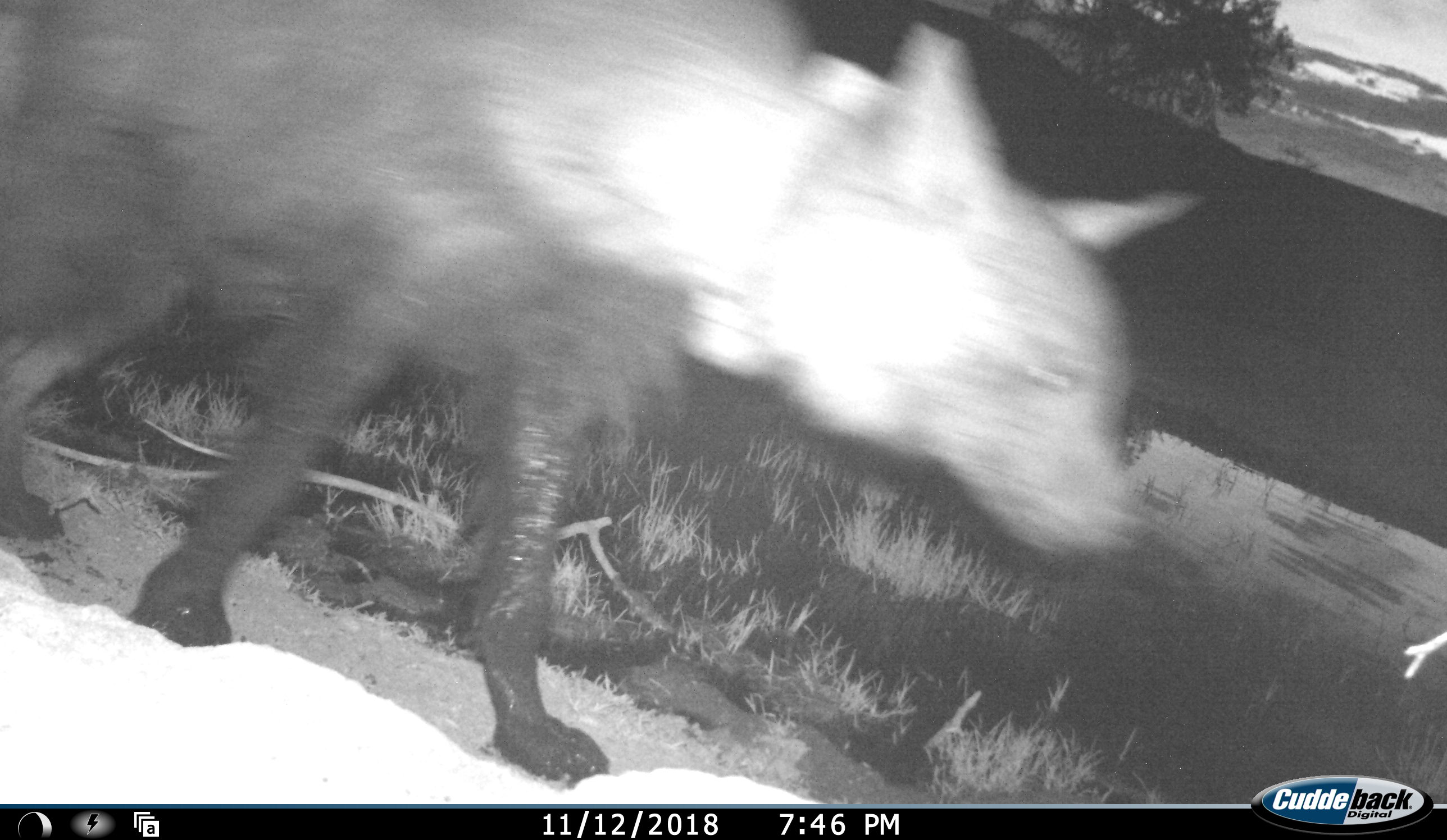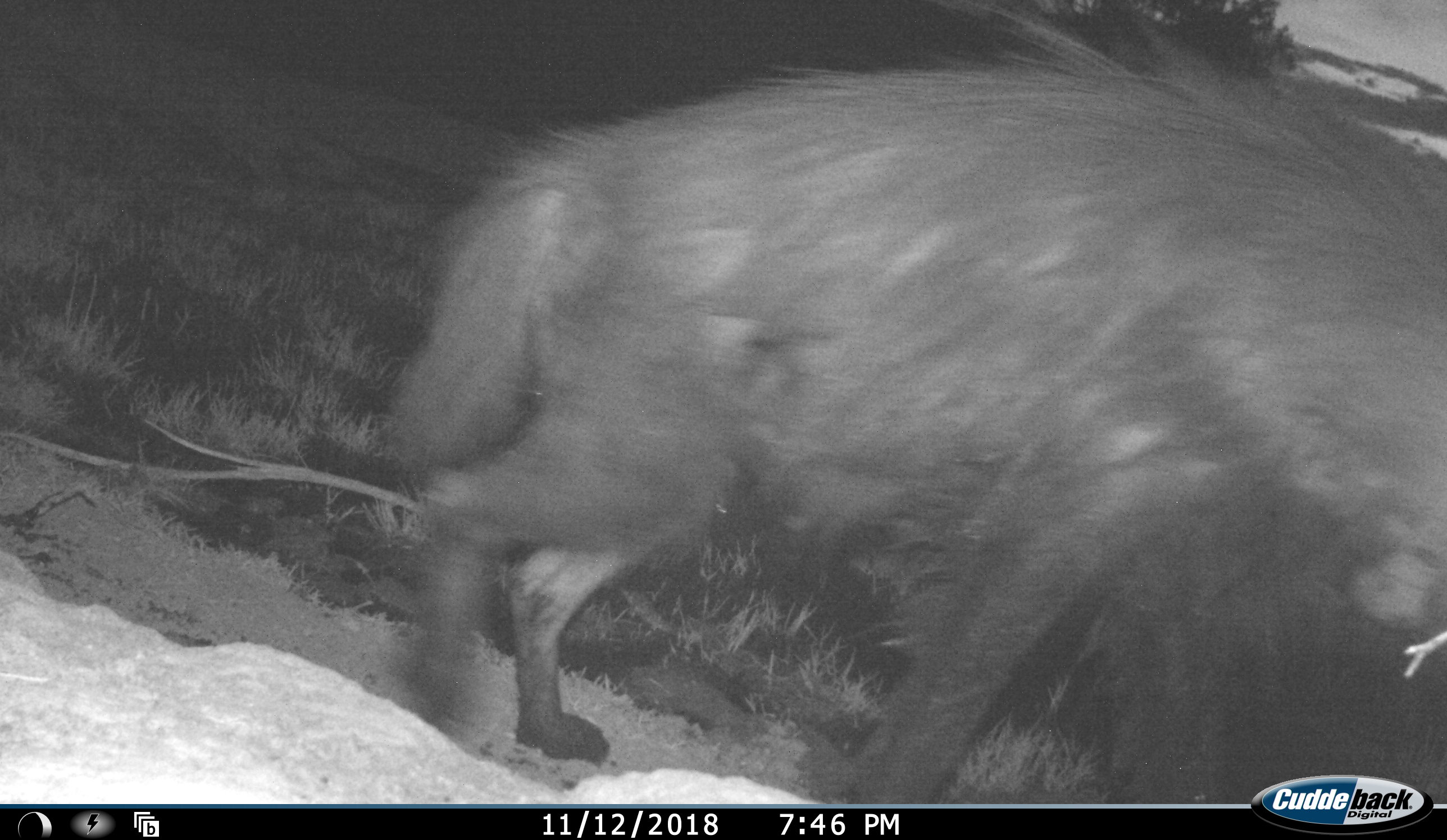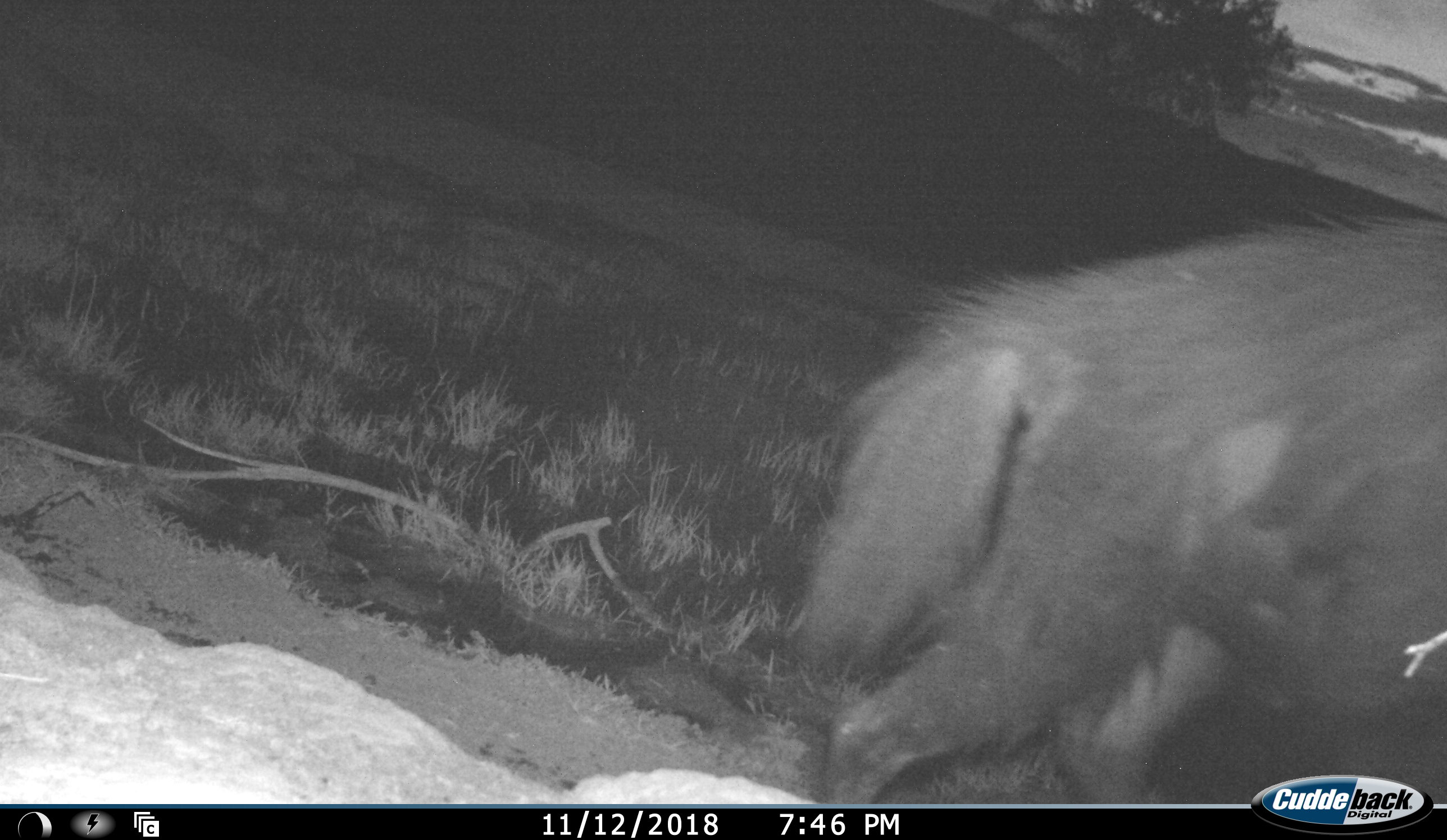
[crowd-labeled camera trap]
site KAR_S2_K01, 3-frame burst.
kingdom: Animalia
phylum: Chordata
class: Mammalia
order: Carnivora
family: Hyaenidae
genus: Parahyaena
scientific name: Parahyaena brunnea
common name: brown hyena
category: hyenabrown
Hyenabrown (brown hyena) (Parahyaena brunnea), count 1. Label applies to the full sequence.